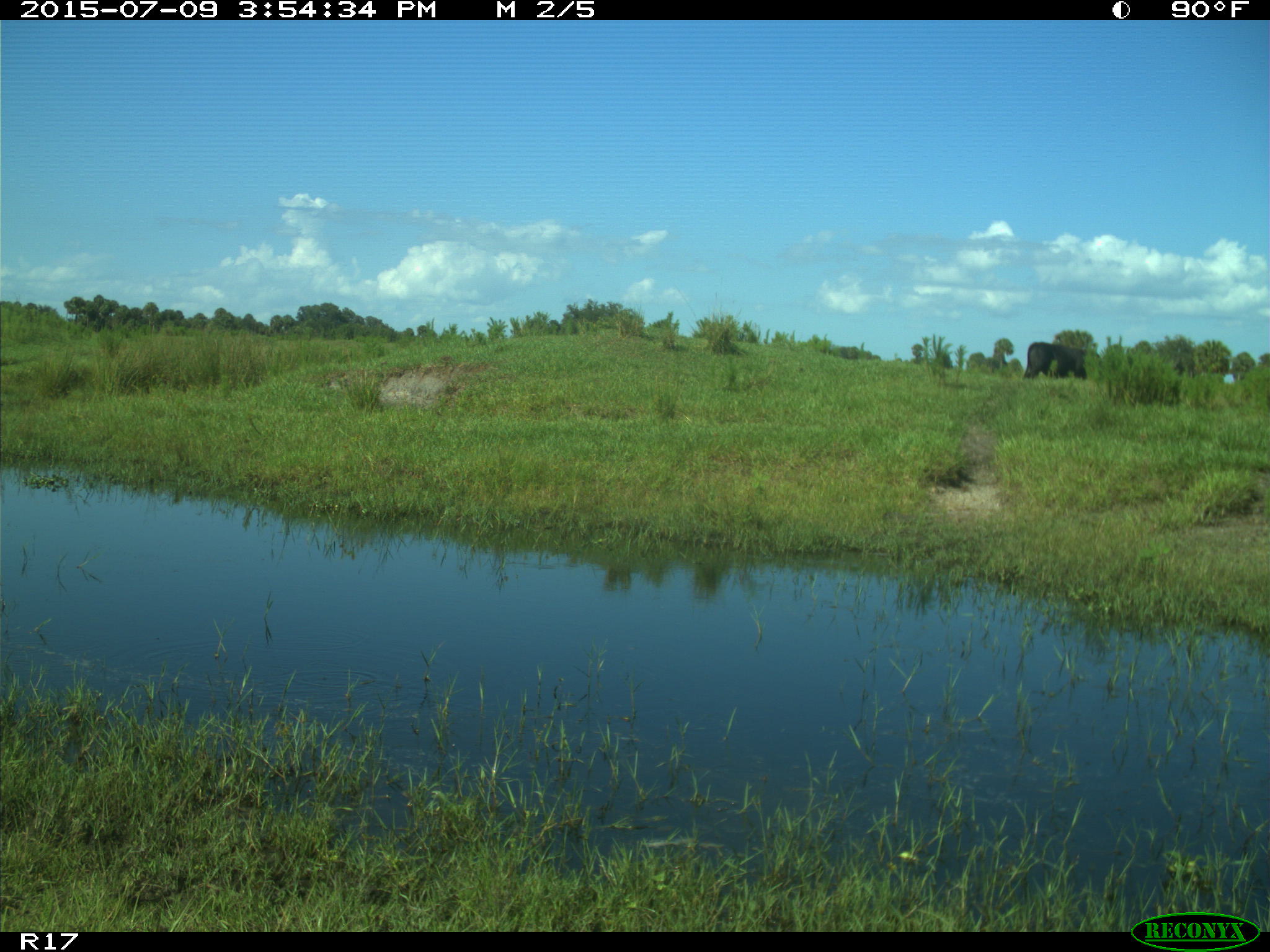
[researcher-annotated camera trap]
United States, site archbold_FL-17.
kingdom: Animalia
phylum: Chordata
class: Mammalia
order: Artiodactyla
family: Bovidae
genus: Bos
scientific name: Bos taurus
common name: domestic cow